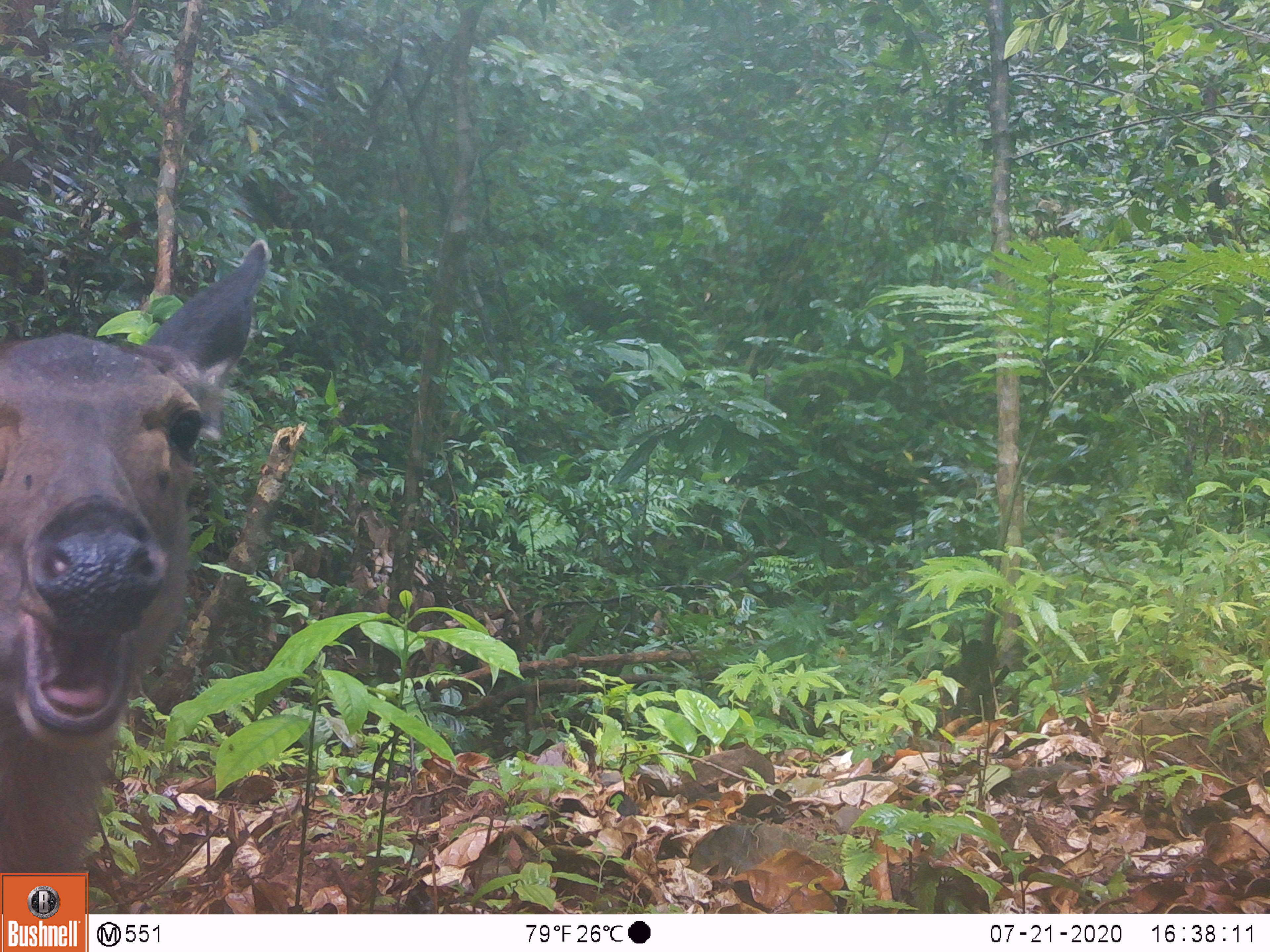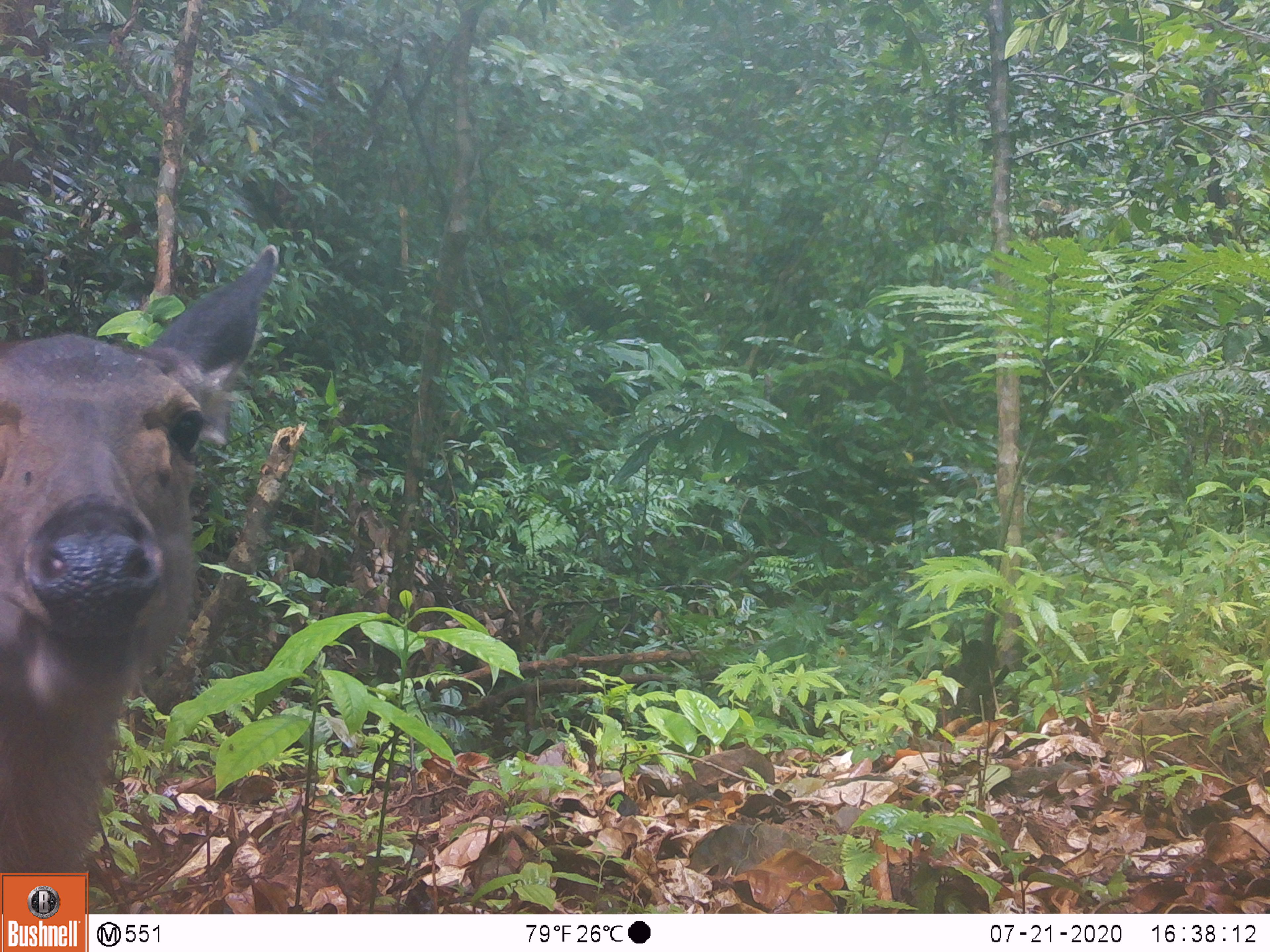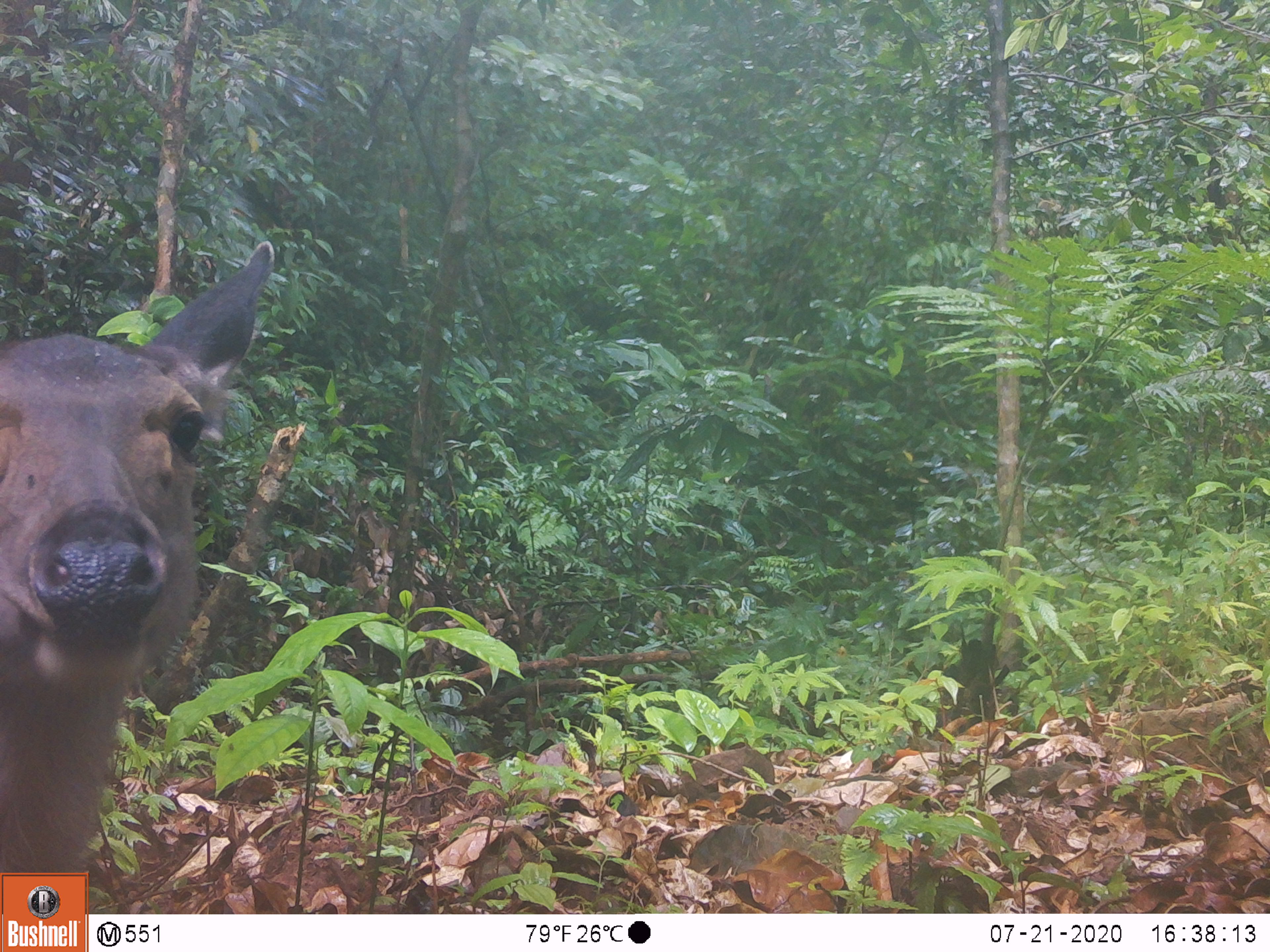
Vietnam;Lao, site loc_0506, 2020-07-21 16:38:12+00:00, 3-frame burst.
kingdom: Animalia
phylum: Chordata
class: Mammalia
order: Artiodactyla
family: Cervidae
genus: Rusa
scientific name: Rusa unicolor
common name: sambar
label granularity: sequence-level